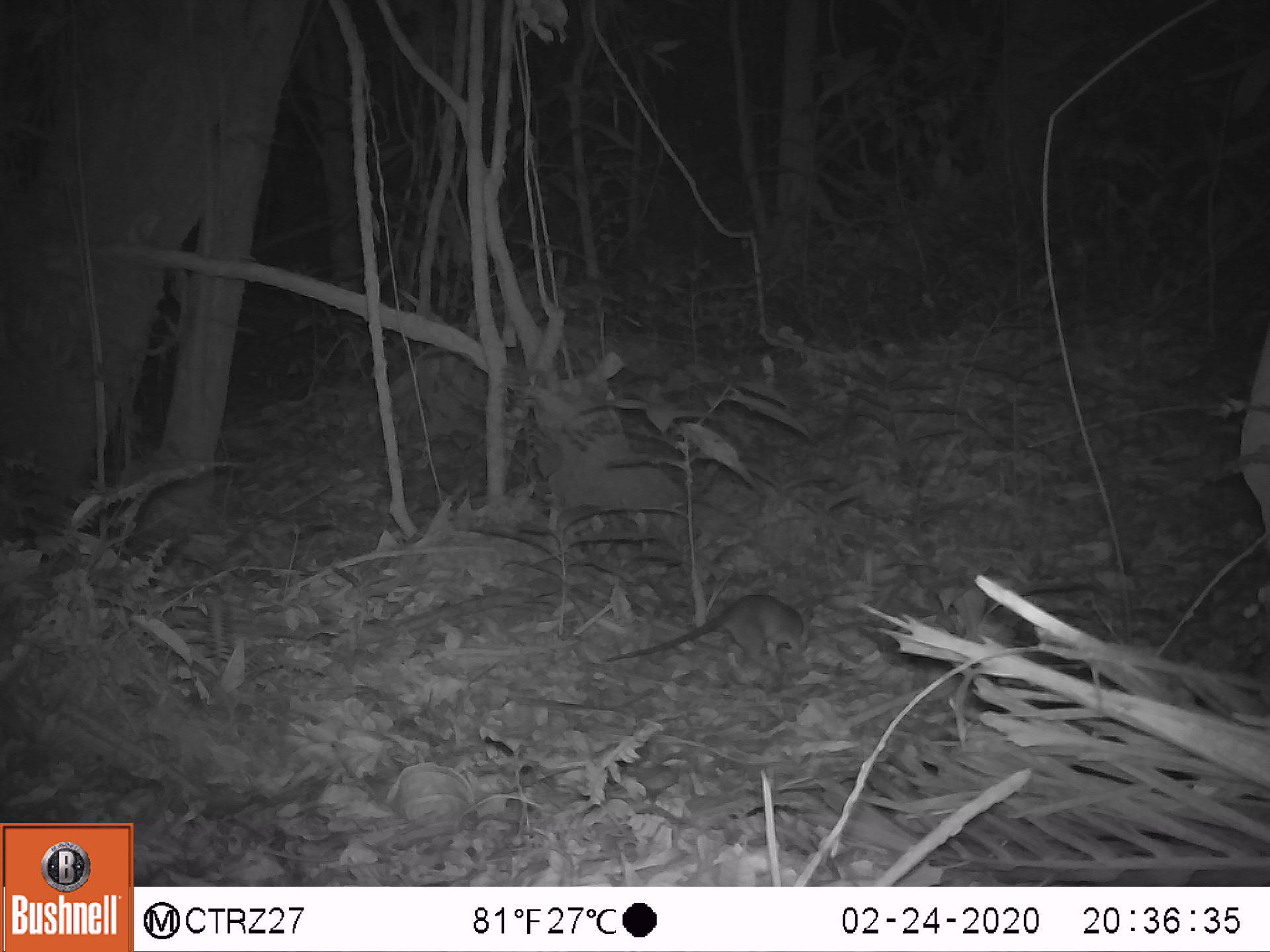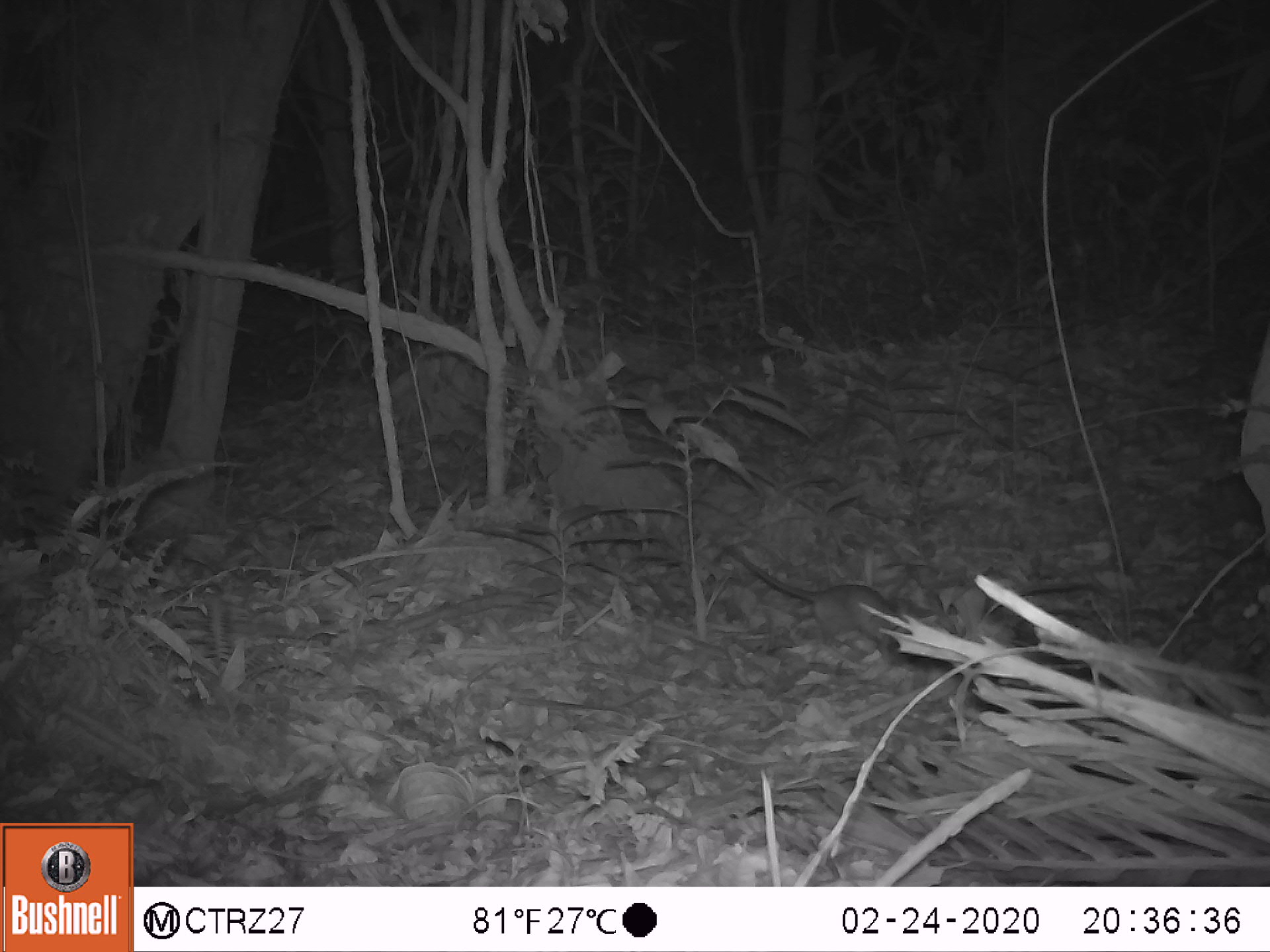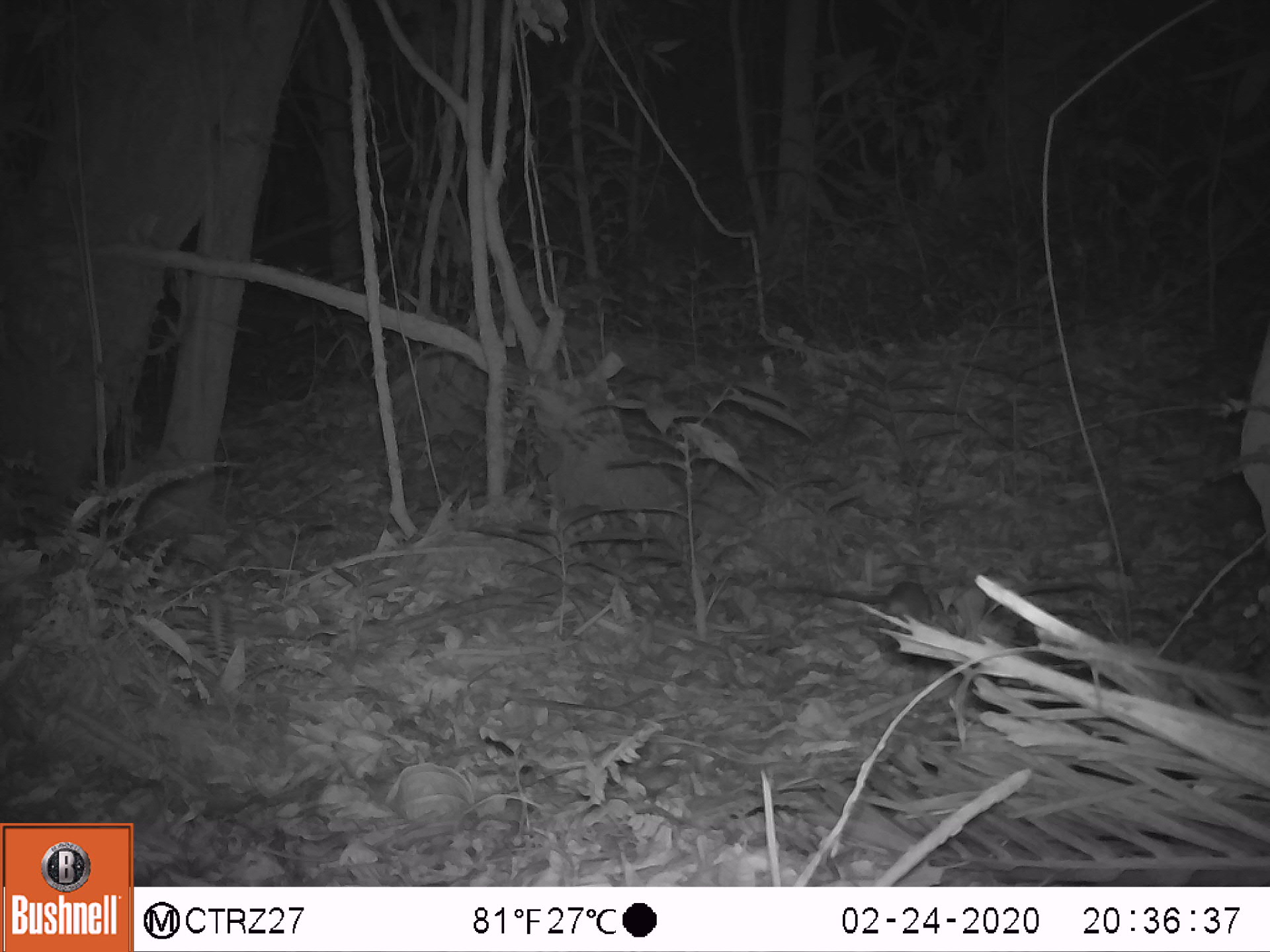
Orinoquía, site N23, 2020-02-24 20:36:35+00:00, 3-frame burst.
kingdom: Animalia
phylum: Chordata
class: Mammalia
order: Rodentia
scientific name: Rodentia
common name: rodent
Rodent (Rodentia).